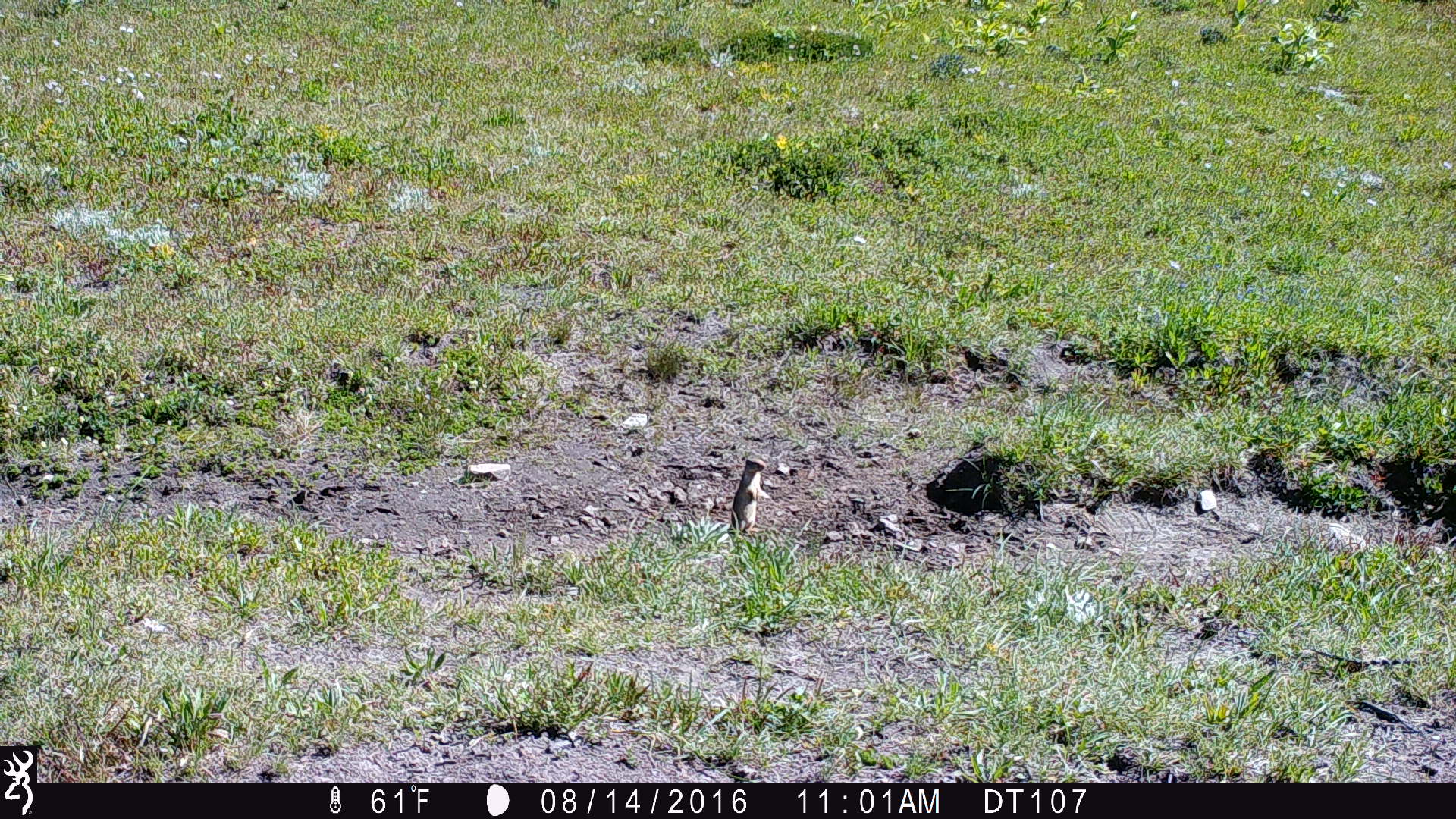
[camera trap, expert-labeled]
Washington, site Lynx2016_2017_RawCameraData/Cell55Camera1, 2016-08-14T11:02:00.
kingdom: Animalia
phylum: Chordata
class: Mammalia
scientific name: Mammalia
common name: small mammal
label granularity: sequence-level